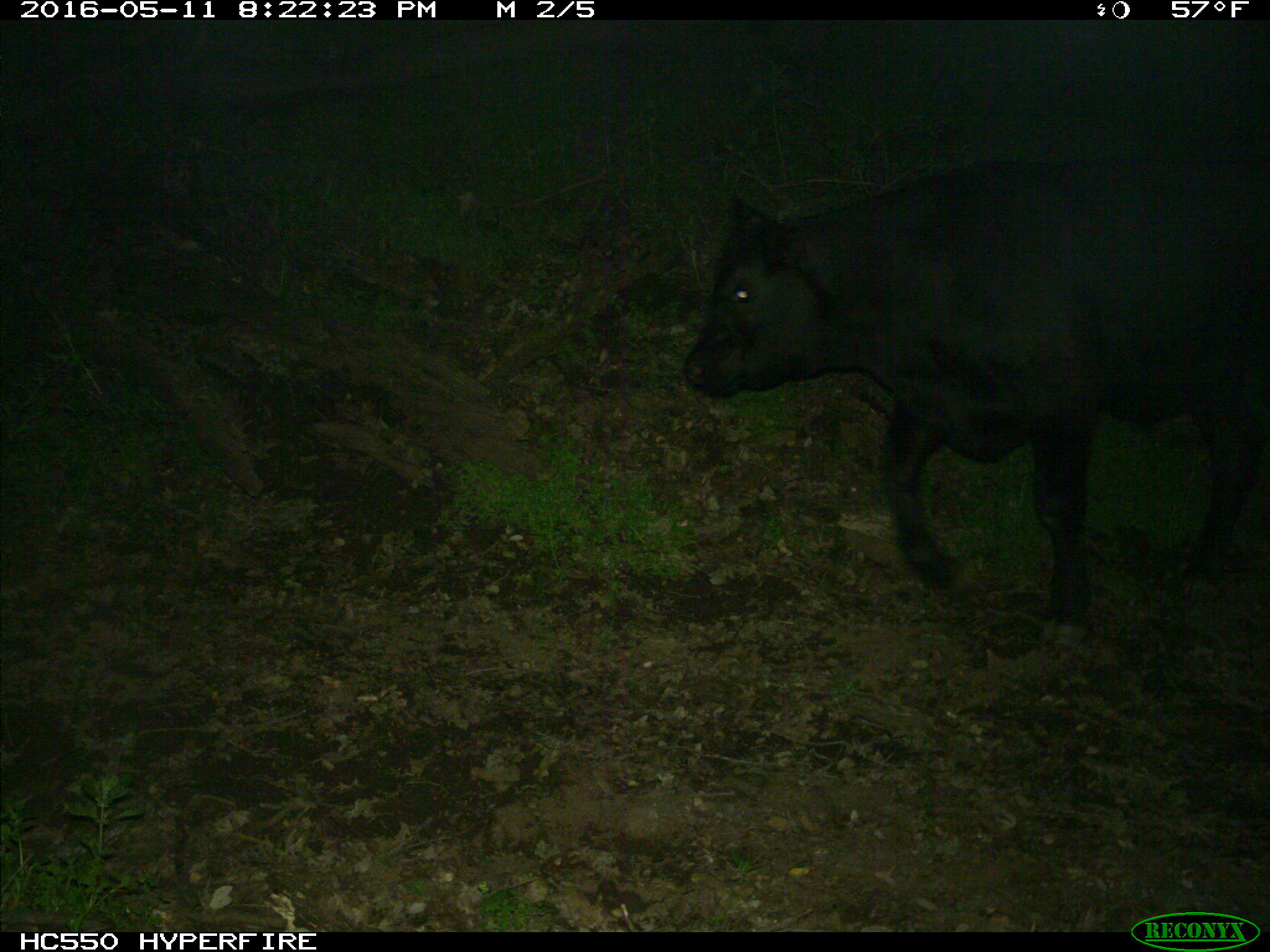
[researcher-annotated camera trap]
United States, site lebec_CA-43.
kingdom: Animalia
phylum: Chordata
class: Mammalia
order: Artiodactyla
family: Bovidae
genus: Bos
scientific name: Bos taurus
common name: domestic cow